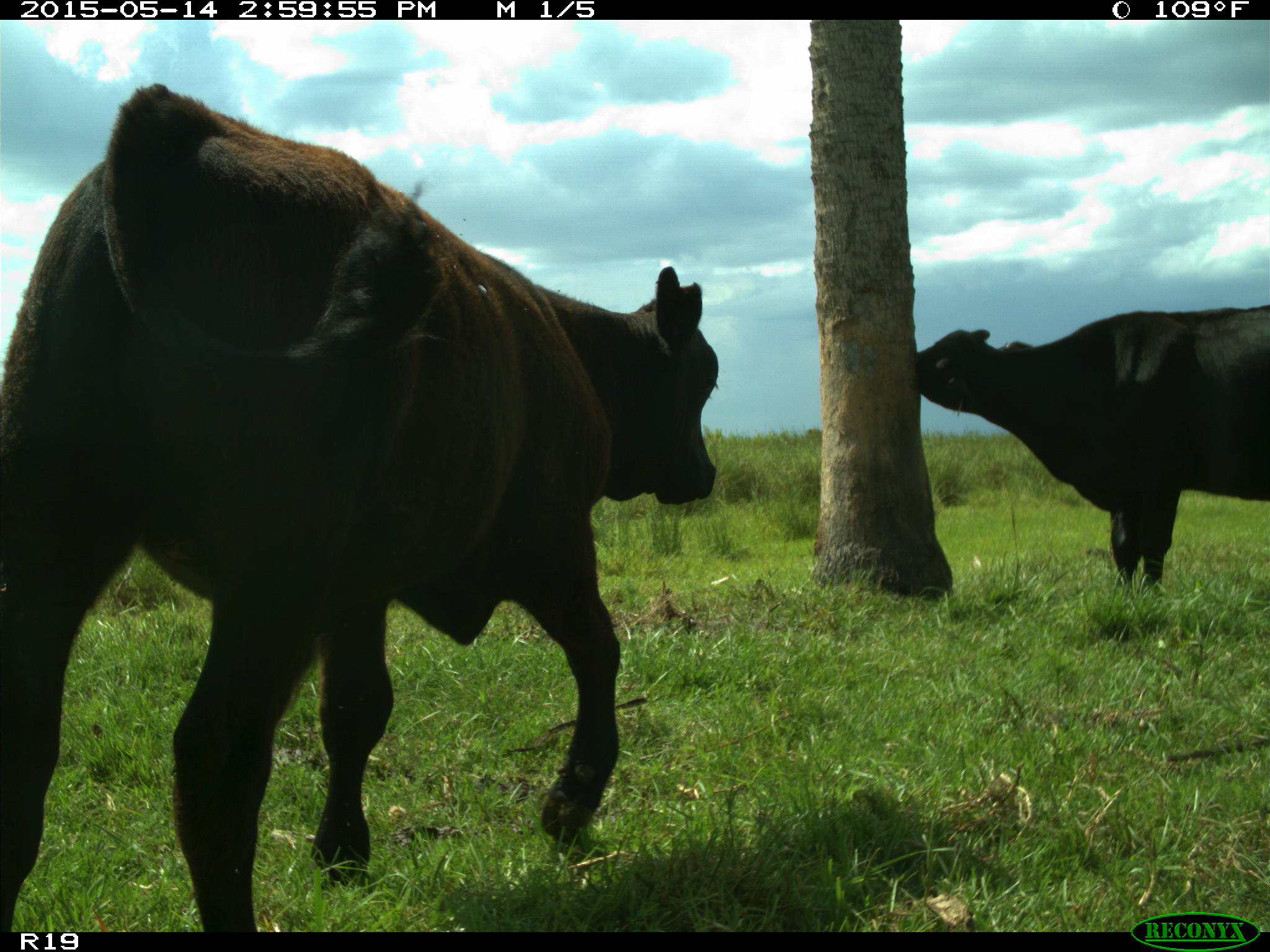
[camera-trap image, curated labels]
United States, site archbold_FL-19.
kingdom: Animalia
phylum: Chordata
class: Mammalia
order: Artiodactyla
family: Bovidae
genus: Bos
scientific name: Bos taurus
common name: domestic cow